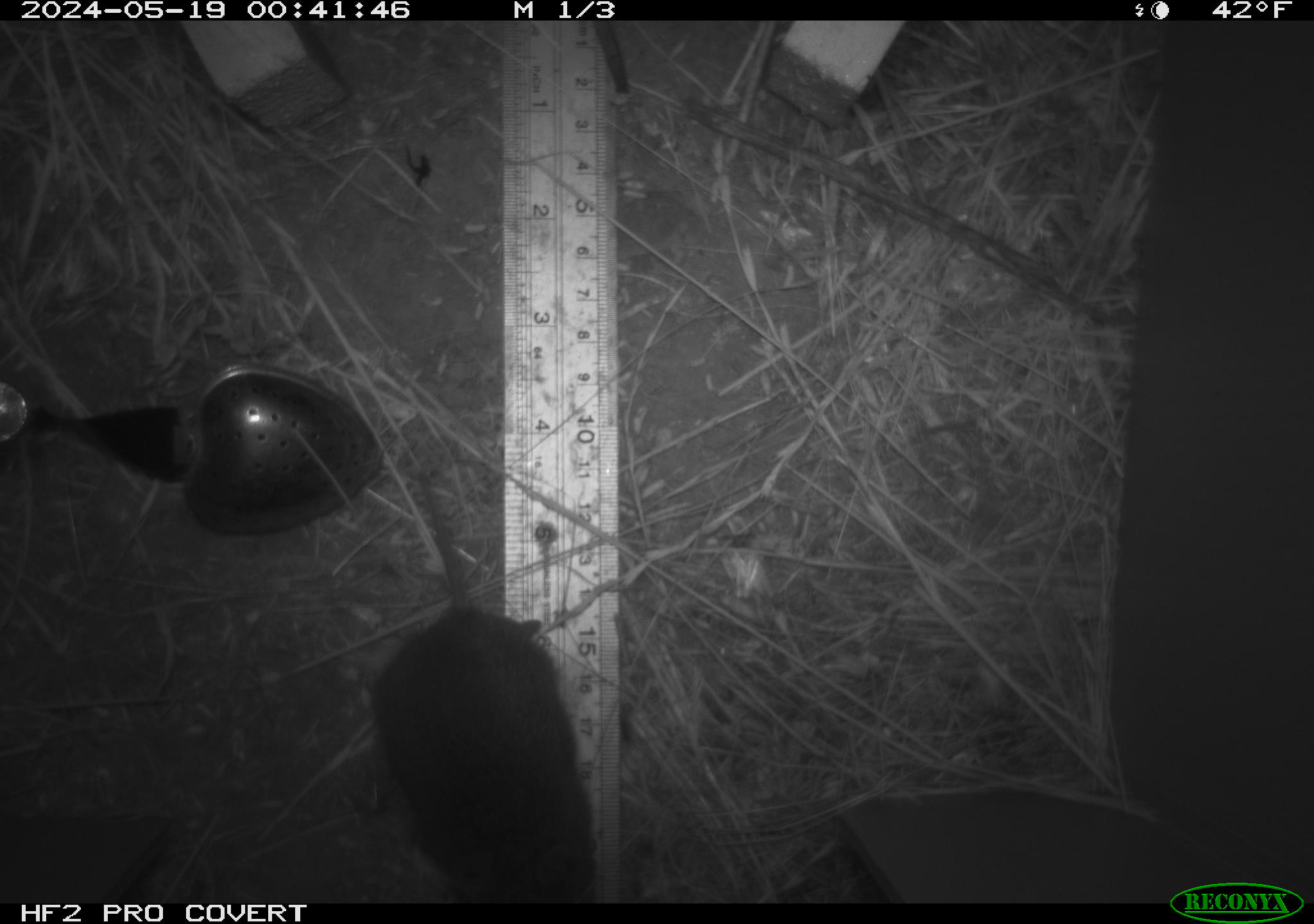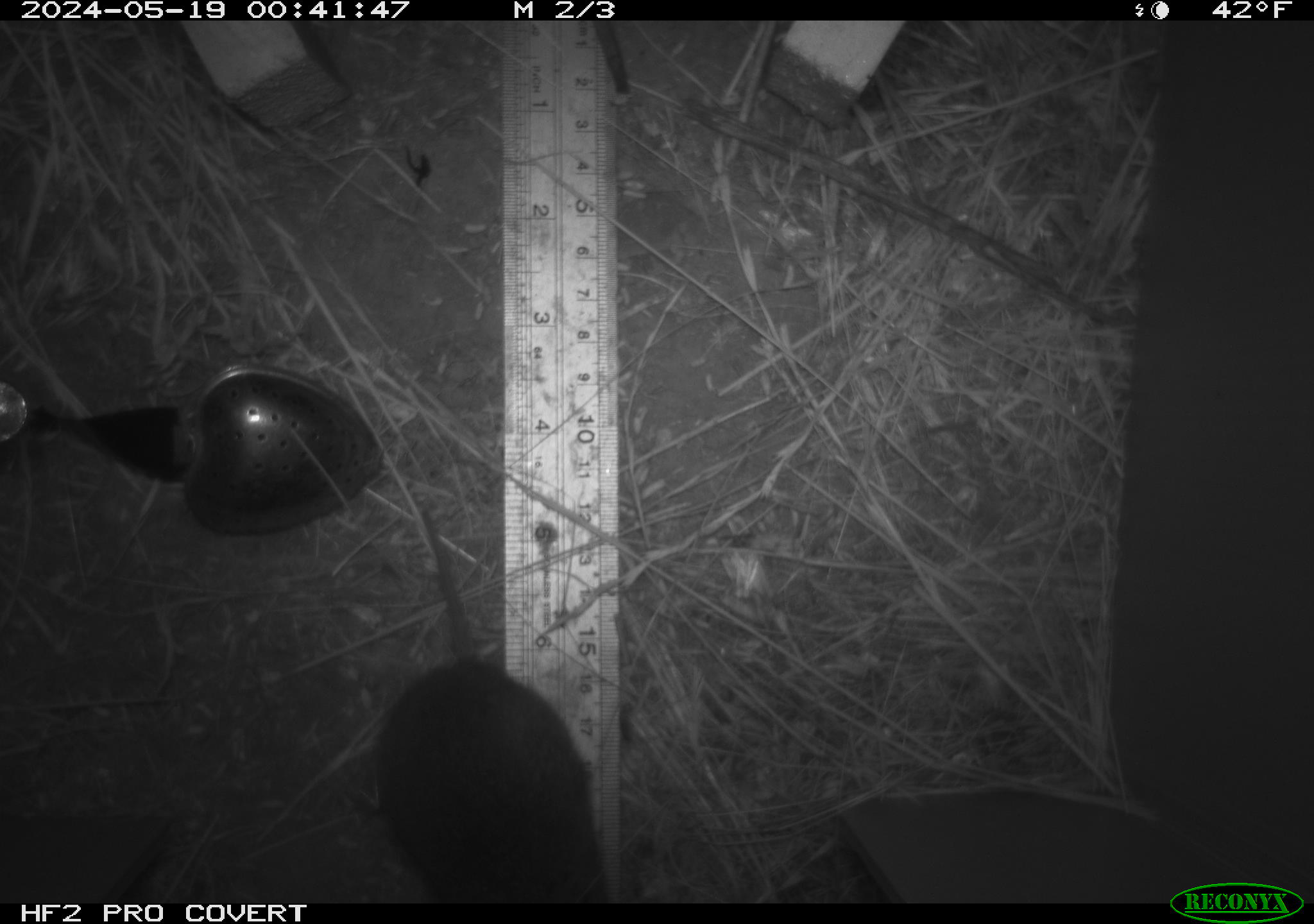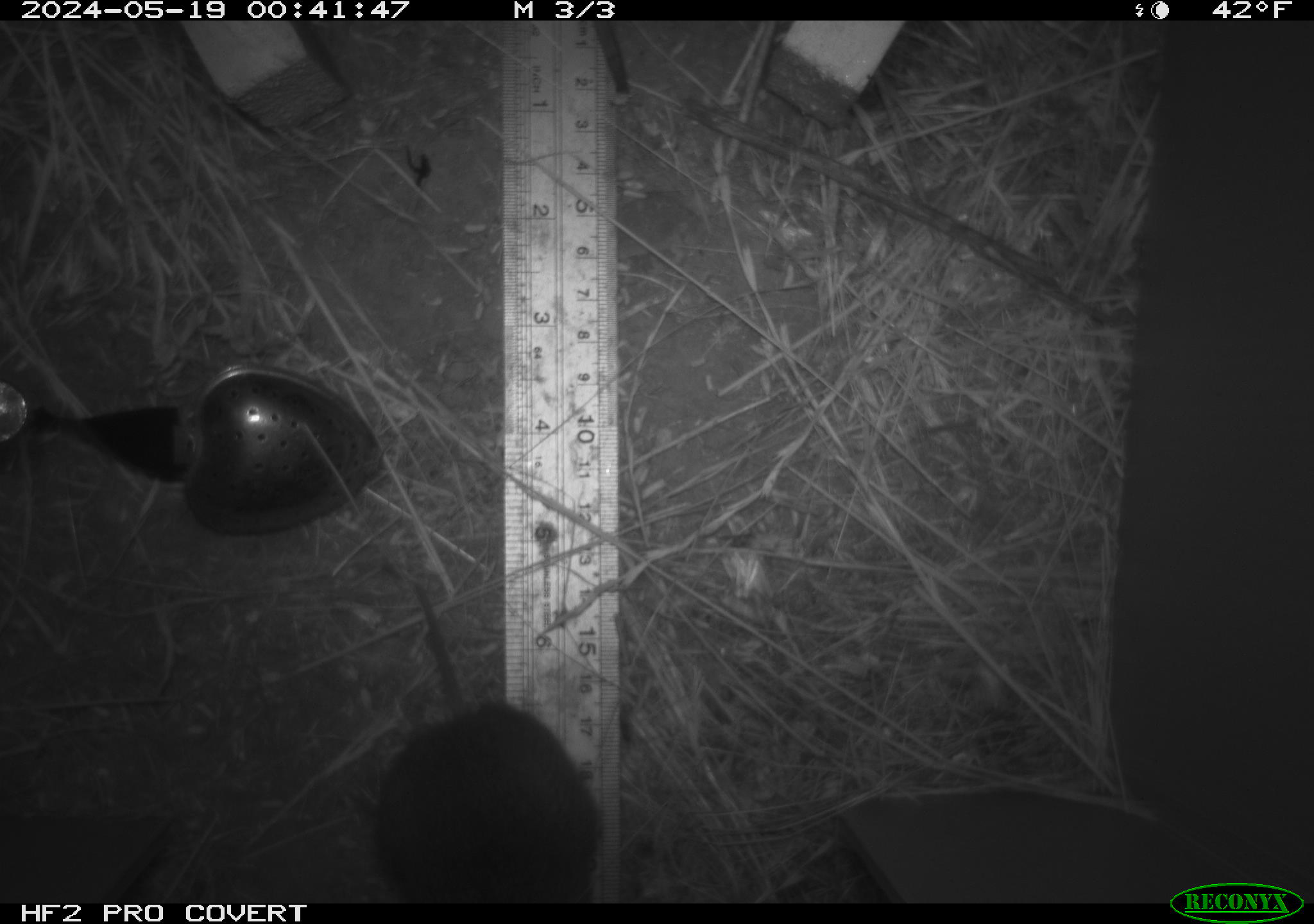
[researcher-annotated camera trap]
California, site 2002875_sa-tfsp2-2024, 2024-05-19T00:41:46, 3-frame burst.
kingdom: Animalia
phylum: Chordata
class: Mammalia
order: Rodentia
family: Cricetidae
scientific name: Arvicolinae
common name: voles, lemmings, and muskrats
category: arvicolinae subfamily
Arvicolinae subfamily (voles, lemmings, and muskrats) (Arvicolinae).